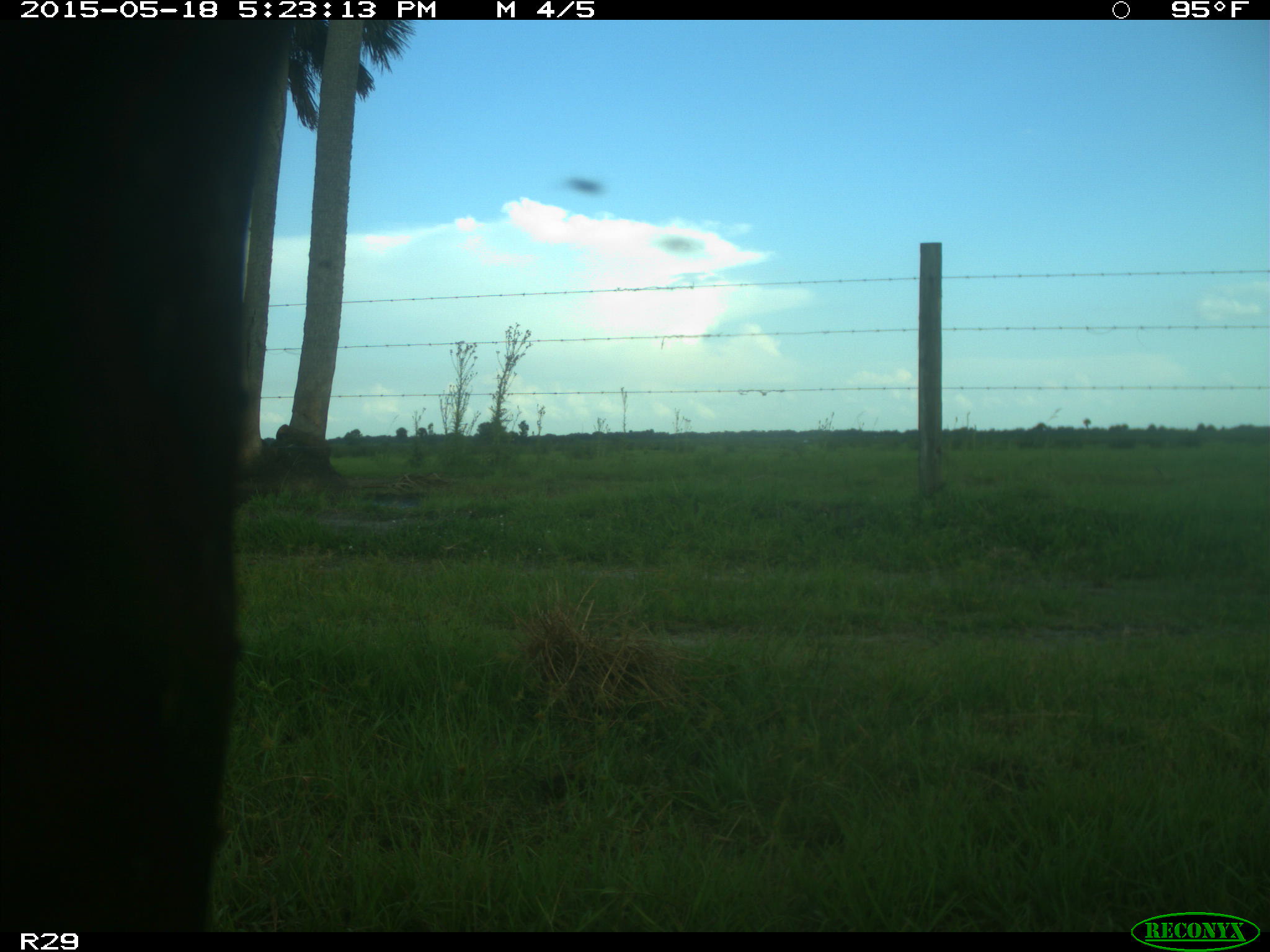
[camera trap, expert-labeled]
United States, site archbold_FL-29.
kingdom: Animalia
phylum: Chordata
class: Mammalia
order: Artiodactyla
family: Bovidae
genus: Bos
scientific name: Bos taurus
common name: domestic cow